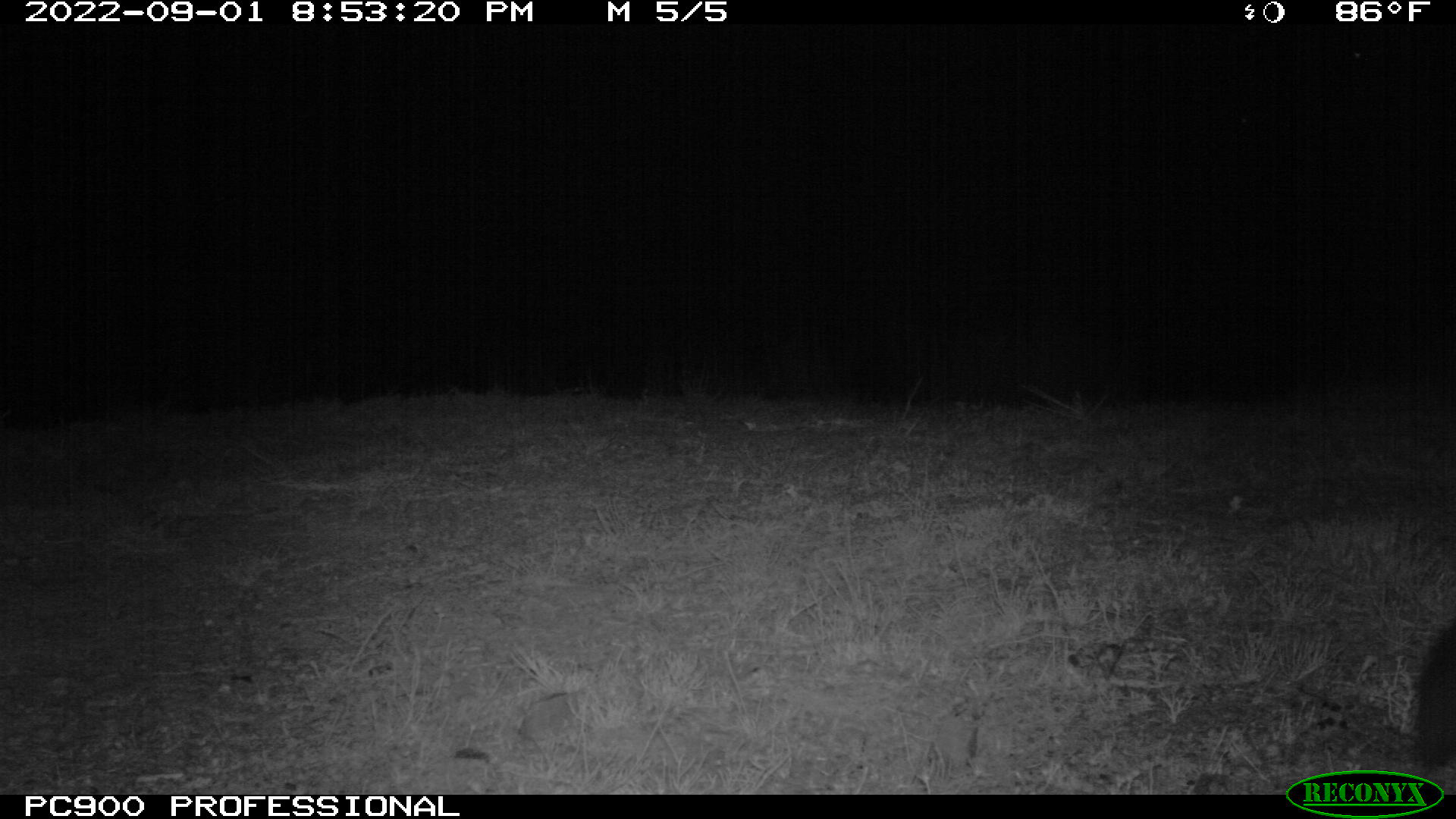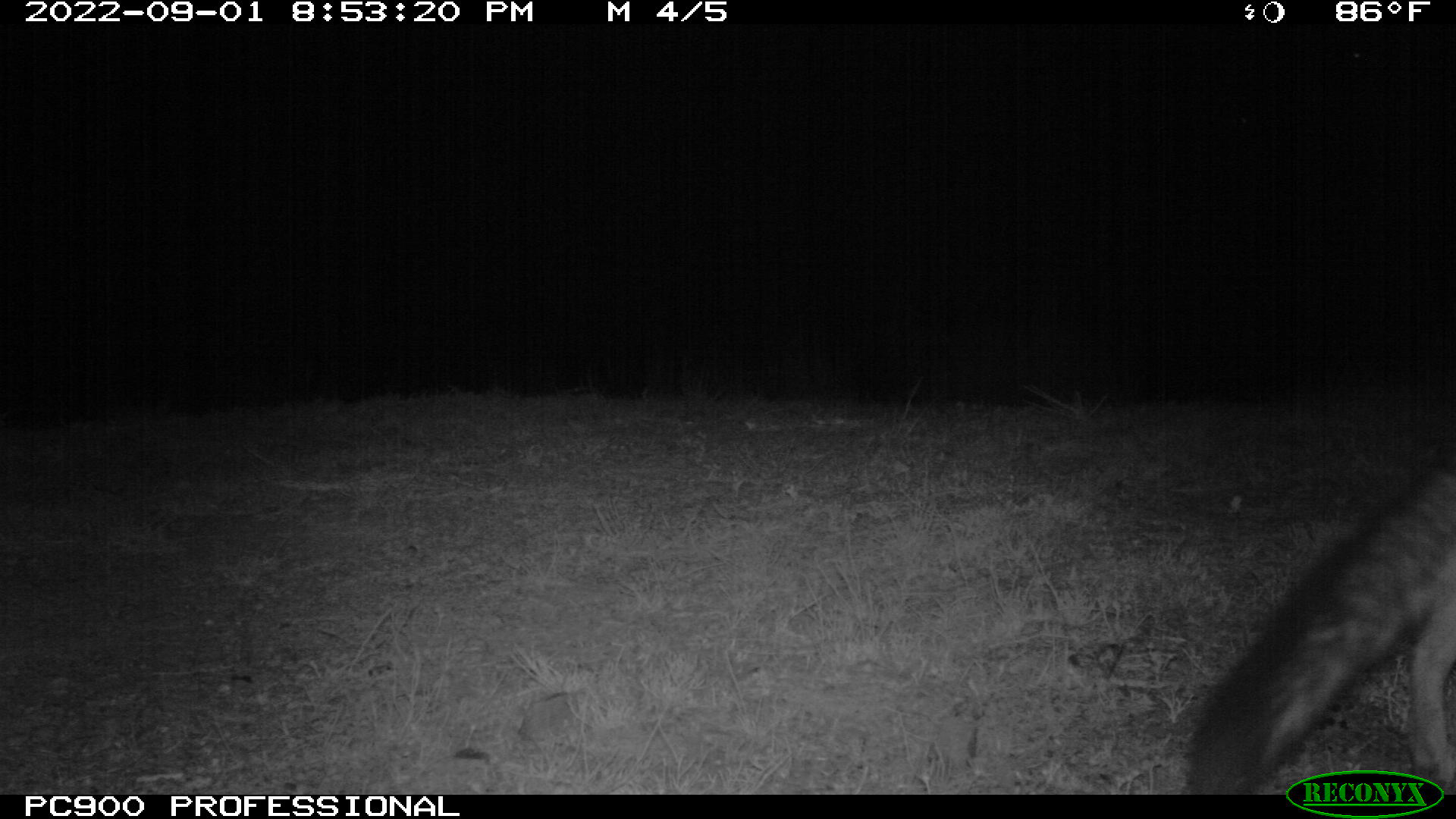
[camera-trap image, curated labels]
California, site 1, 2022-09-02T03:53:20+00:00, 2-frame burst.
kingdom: Animalia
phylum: Chordata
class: Mammalia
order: Carnivora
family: Canidae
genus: Urocyon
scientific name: Urocyon cinereoargenteus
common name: gray fox